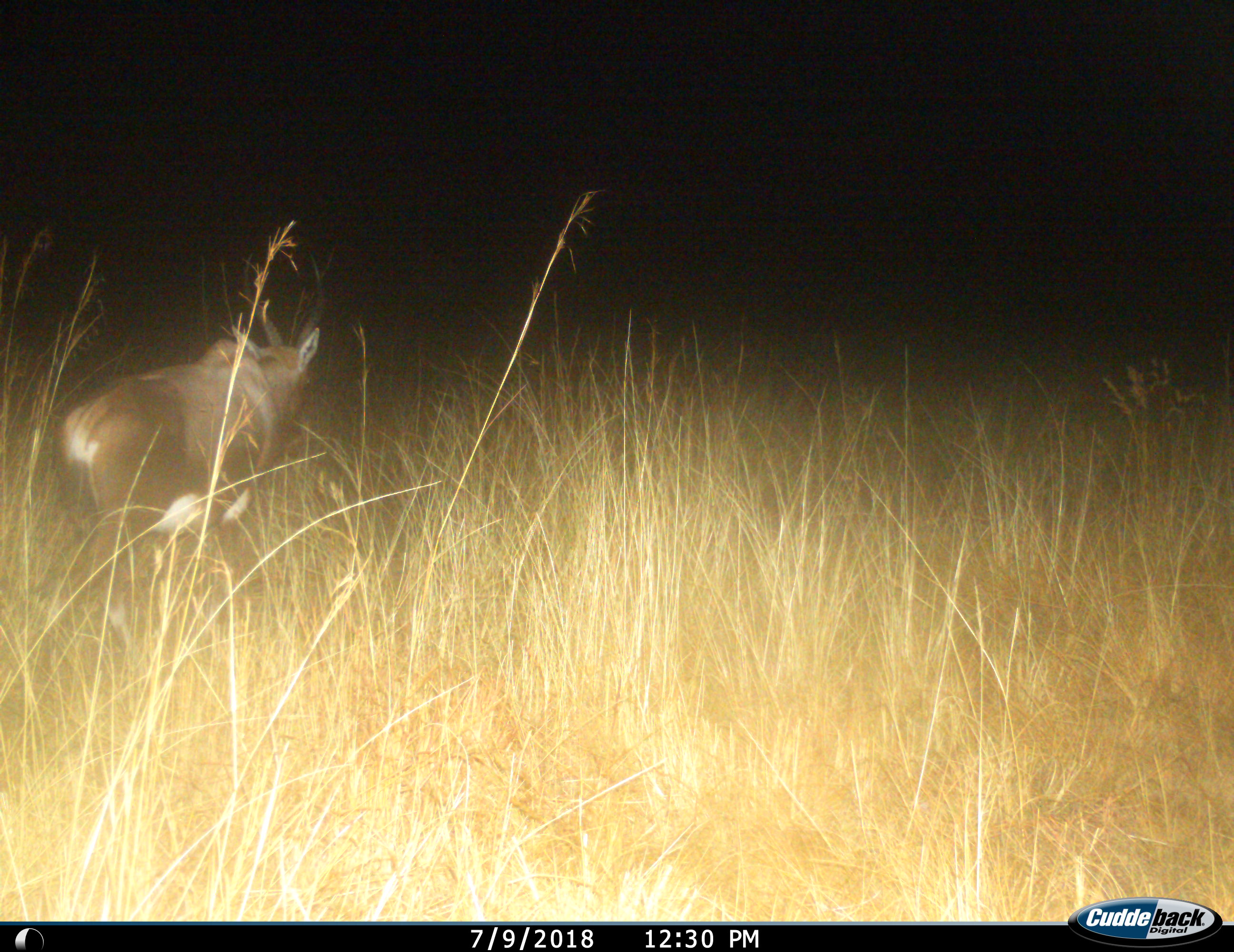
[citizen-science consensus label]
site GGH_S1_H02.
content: unidentified animal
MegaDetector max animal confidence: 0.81